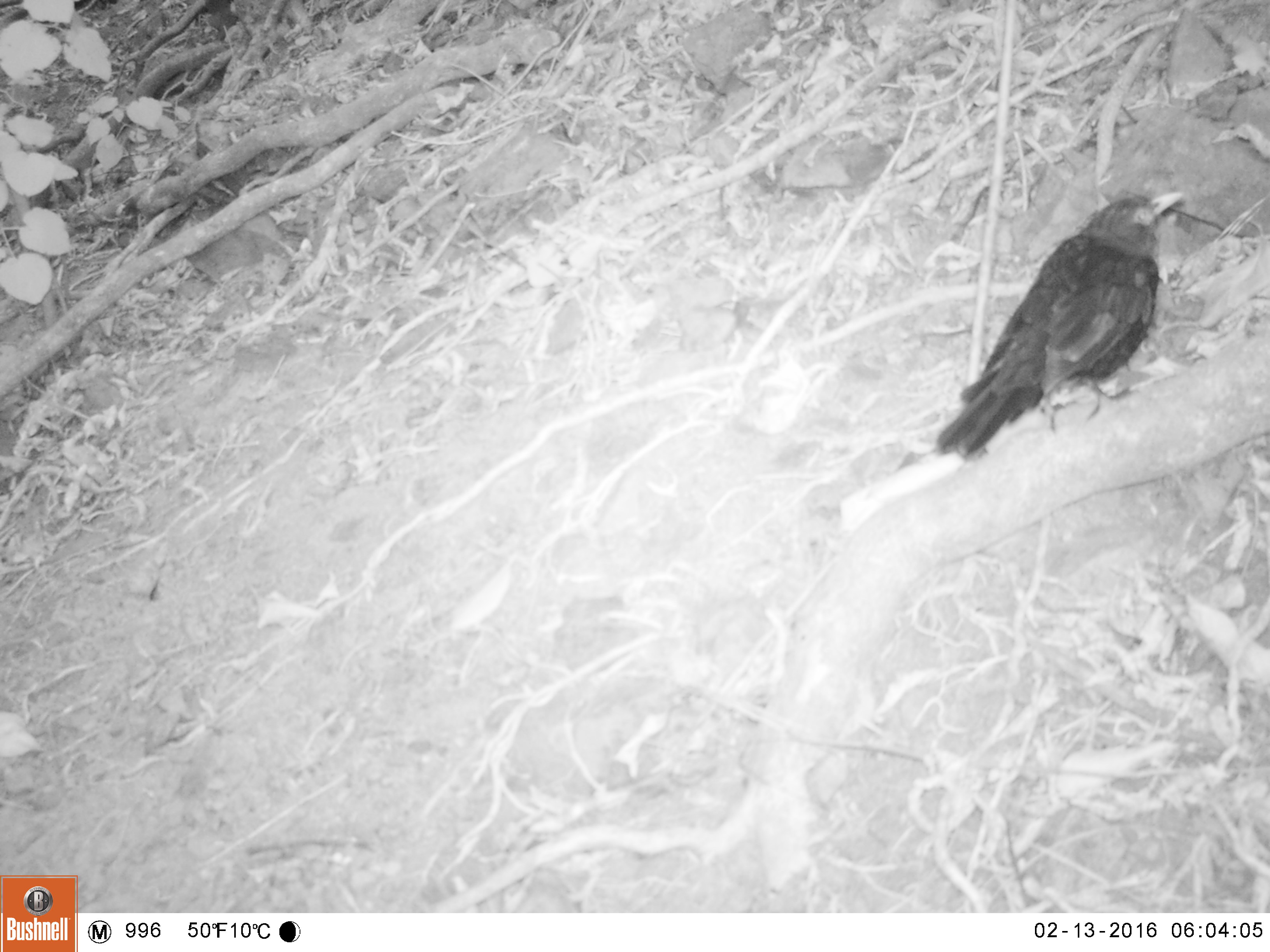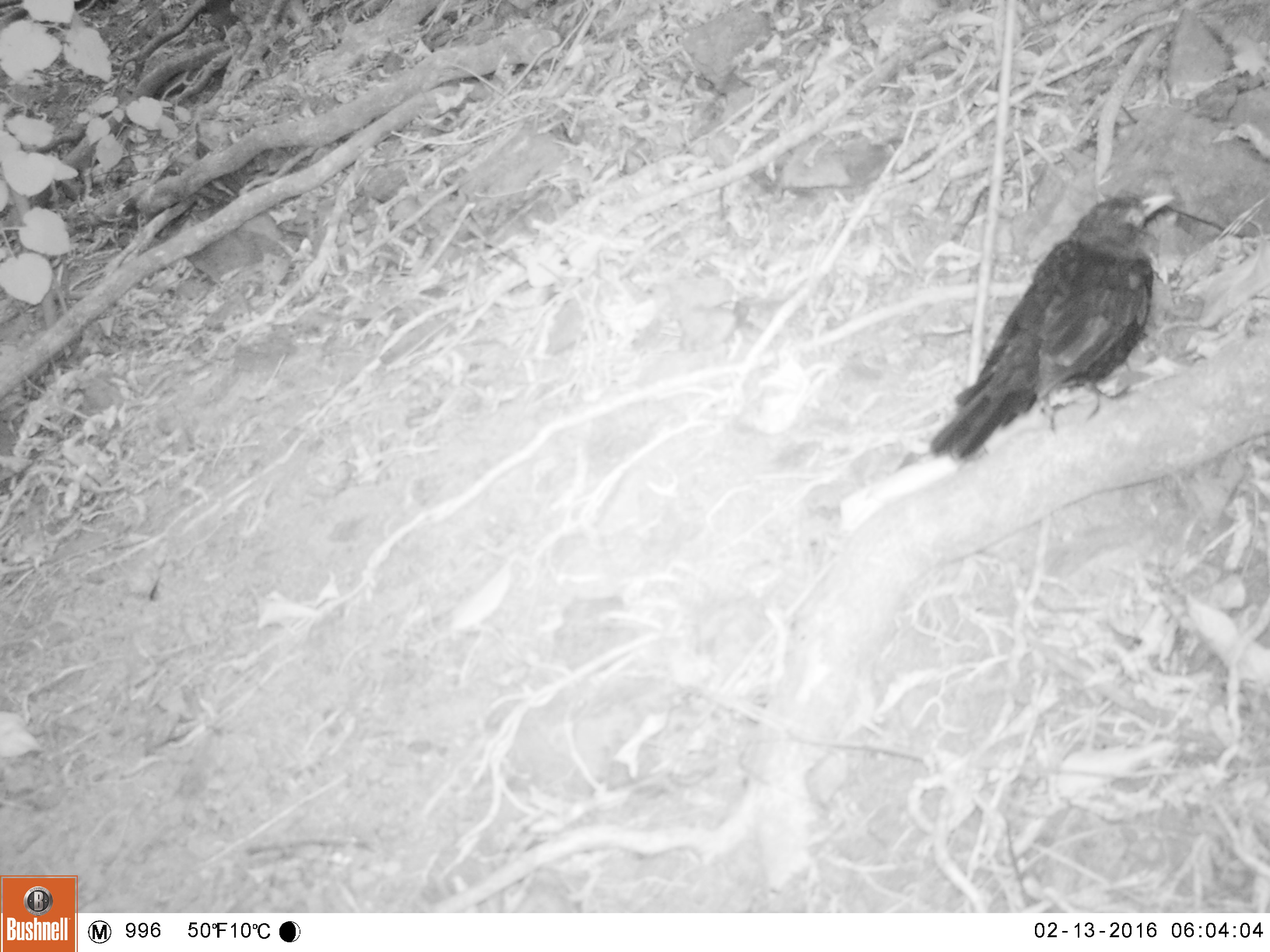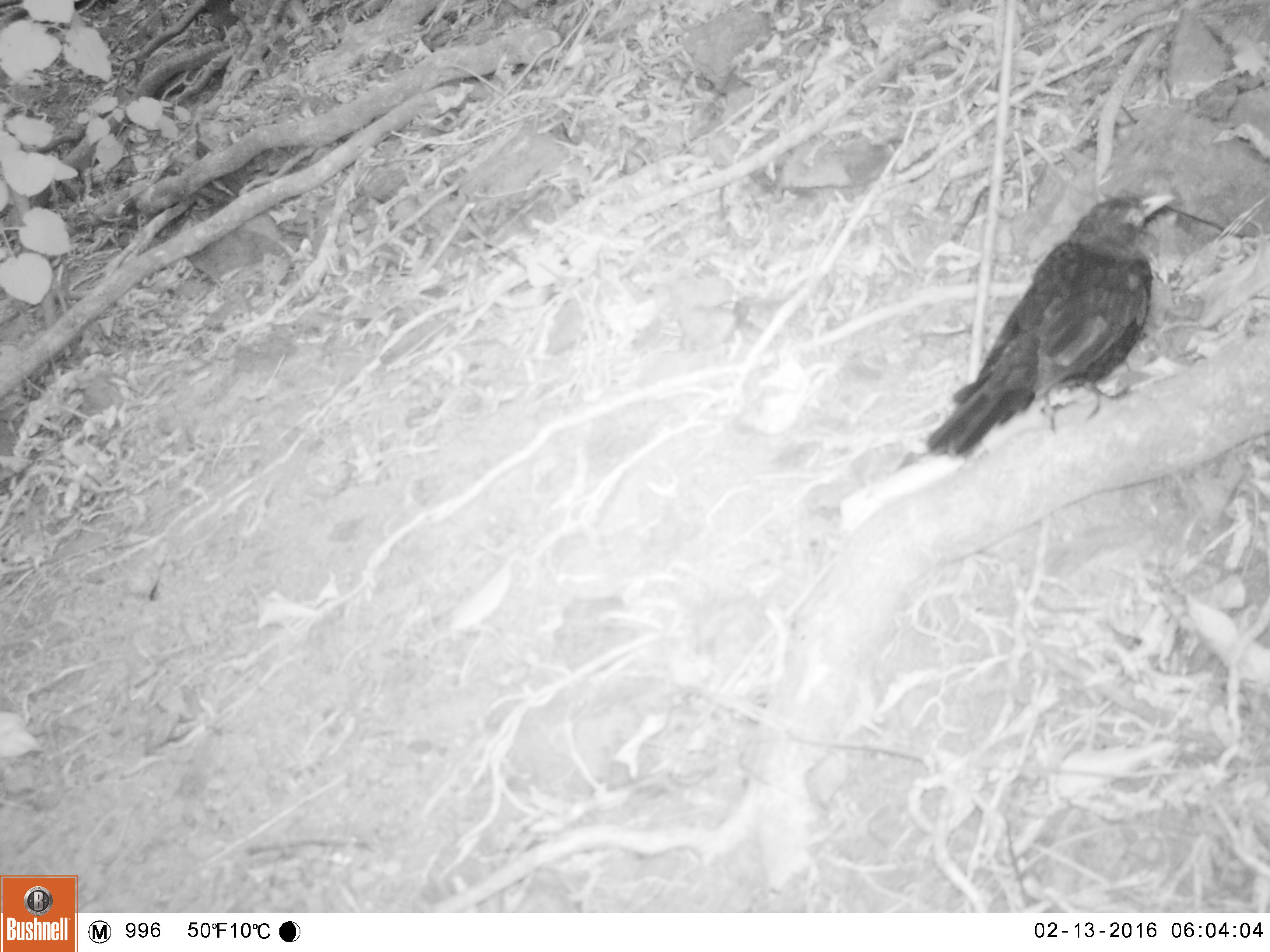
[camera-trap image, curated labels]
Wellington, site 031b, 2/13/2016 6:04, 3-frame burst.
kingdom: Animalia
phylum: Chordata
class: Aves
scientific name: Aves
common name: bird